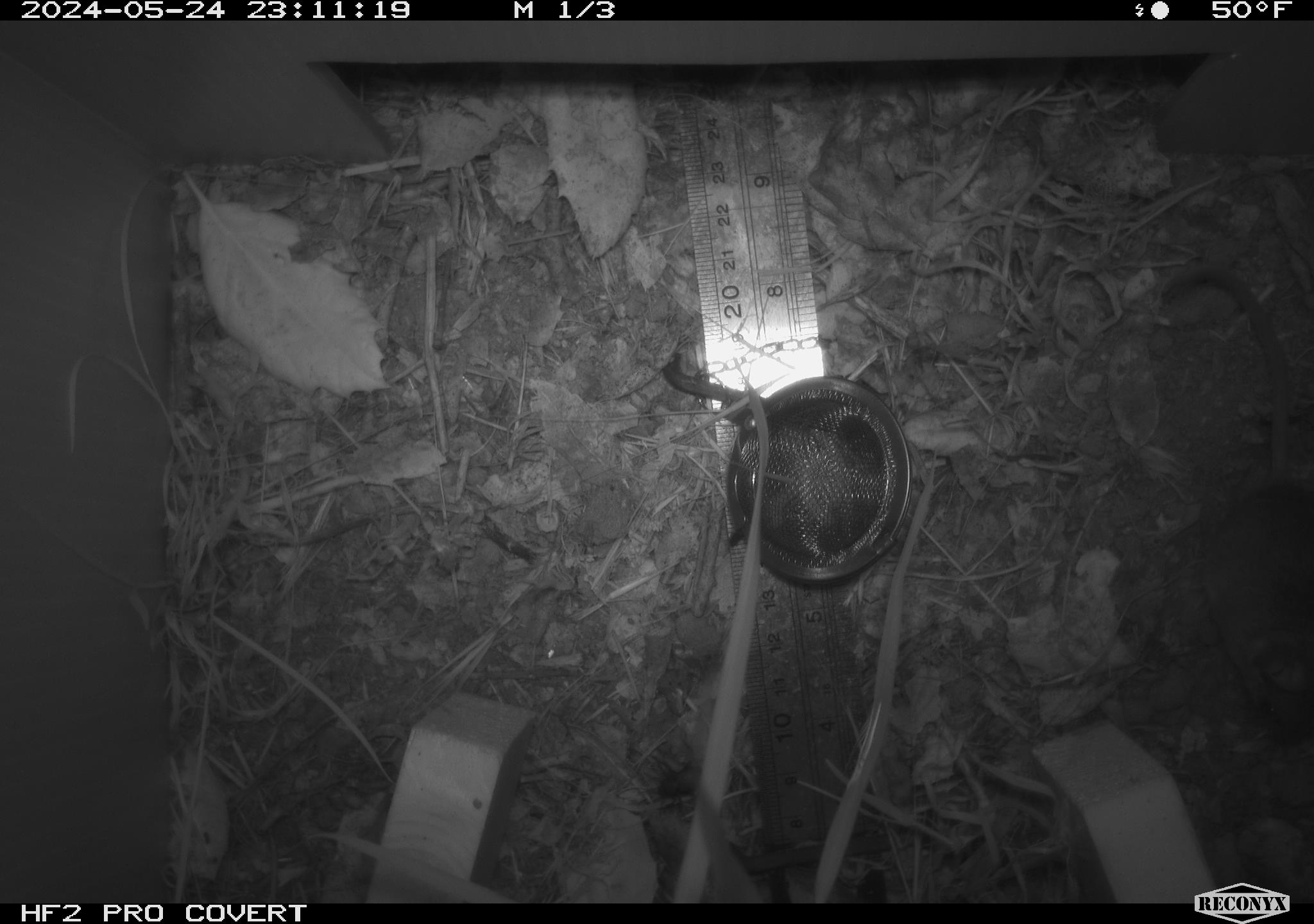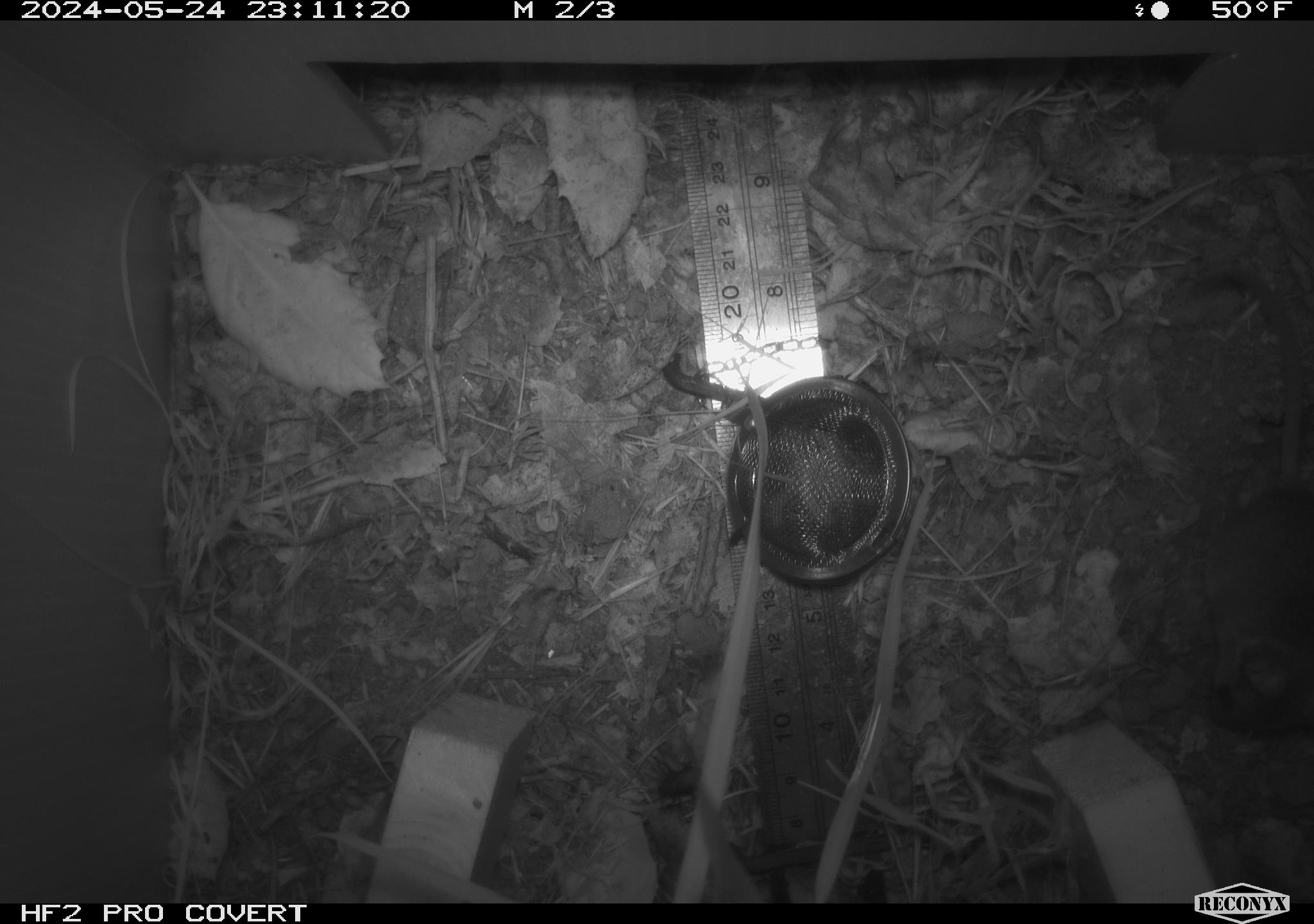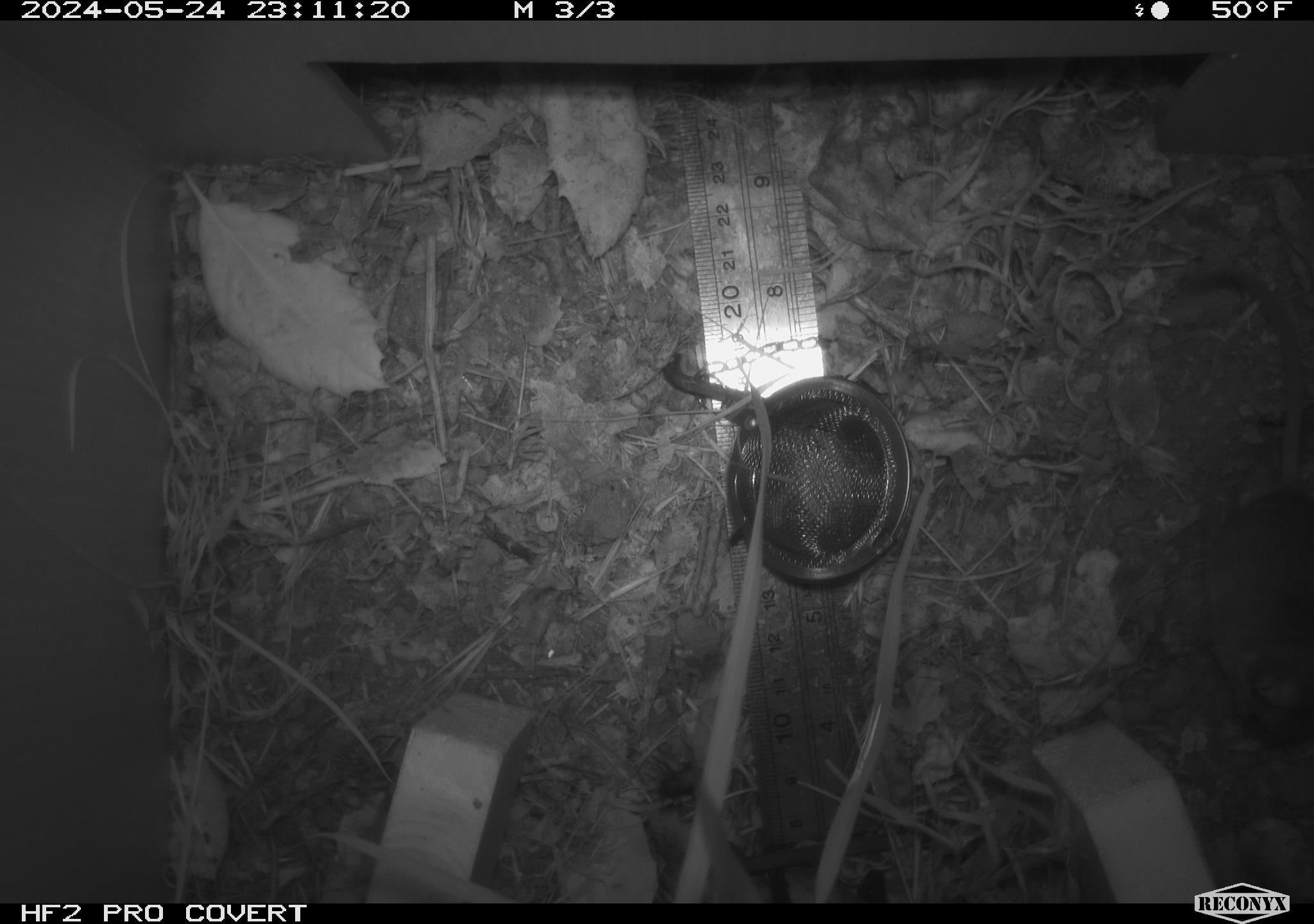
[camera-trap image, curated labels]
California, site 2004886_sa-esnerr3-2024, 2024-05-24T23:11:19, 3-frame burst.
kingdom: Animalia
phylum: Chordata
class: Mammalia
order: Rodentia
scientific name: Rodentia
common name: rodent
Rodent (Rodentia).